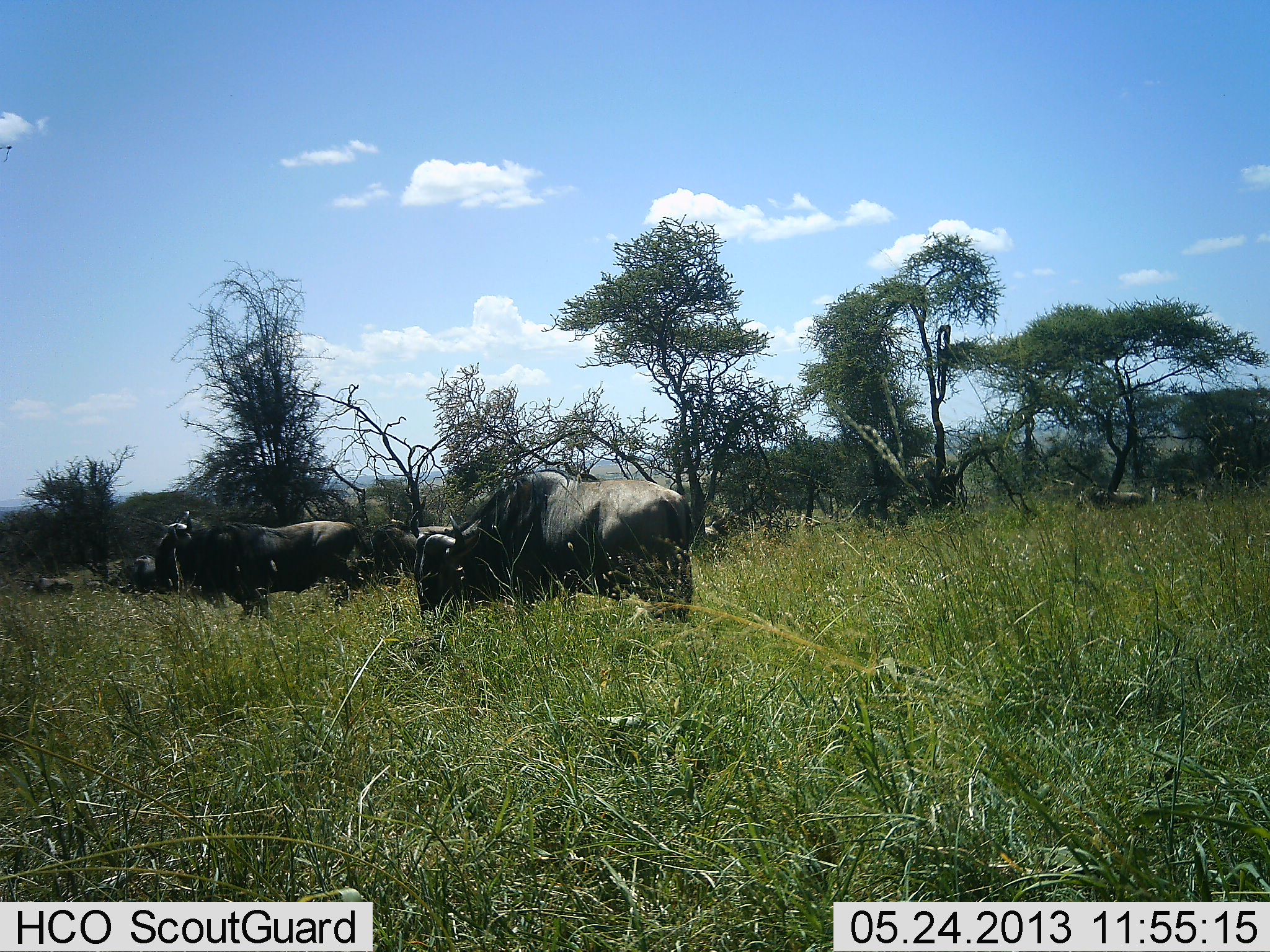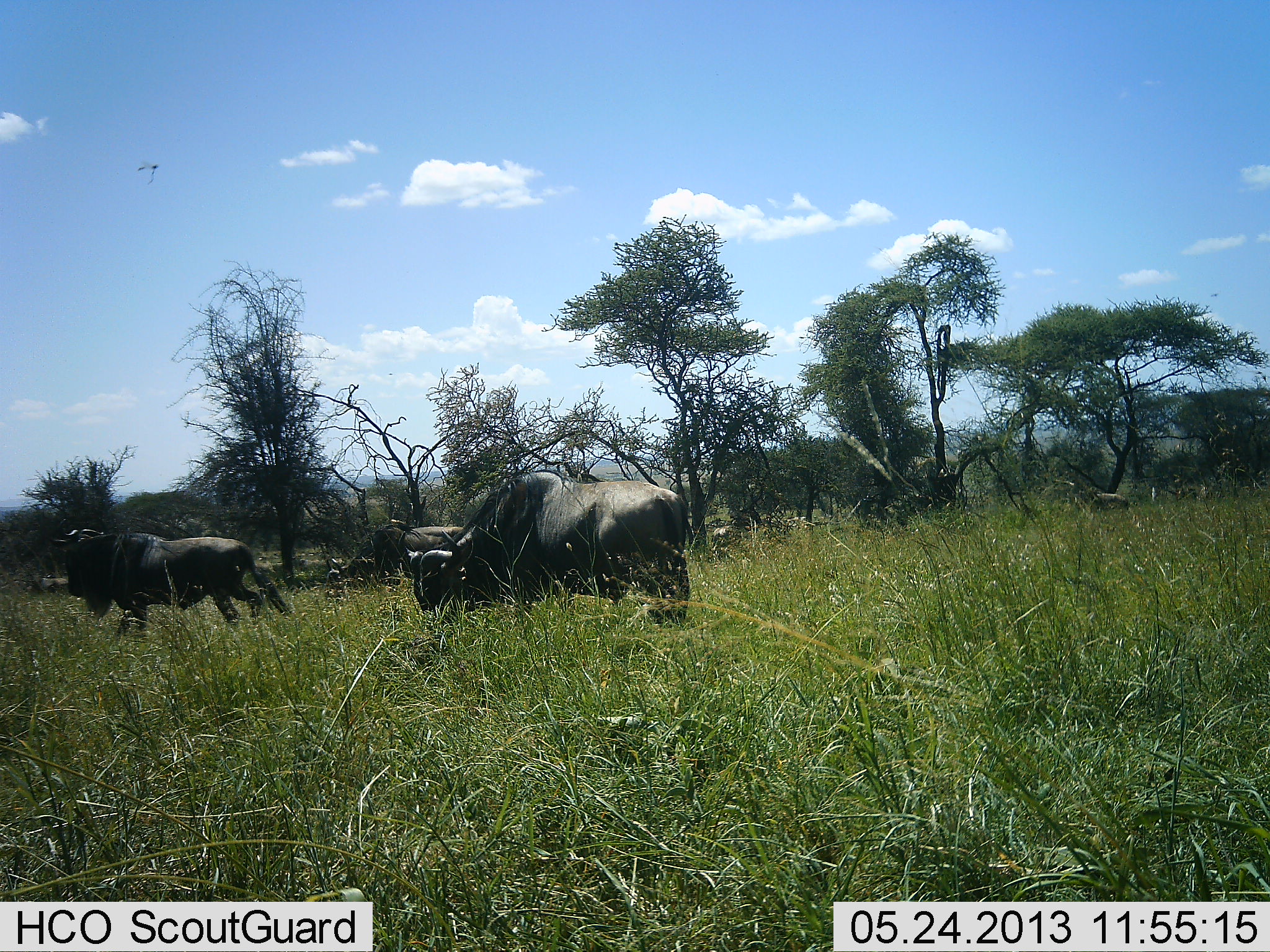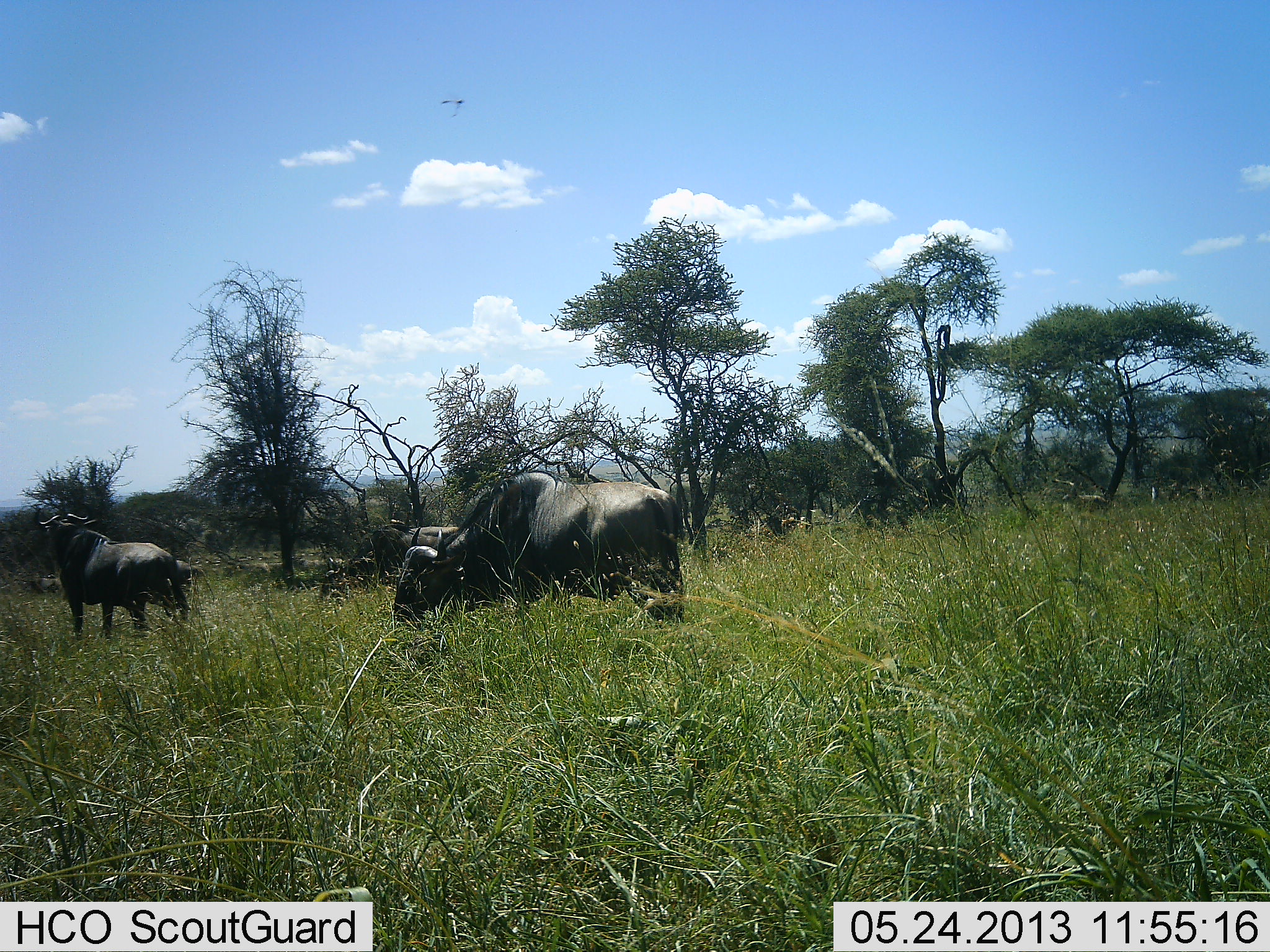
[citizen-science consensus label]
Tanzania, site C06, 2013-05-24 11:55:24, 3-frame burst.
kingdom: Animalia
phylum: Chordata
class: Mammalia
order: Artiodactyla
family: Bovidae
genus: Connochaetes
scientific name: Connochaetes taurinus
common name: blue wildebeest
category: wildebeest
Wildebeest (blue wildebeest) (Connochaetes taurinus), count 6. Behavior (volunteer vote fractions): standing 46%, resting 0%, moving 69%, interacting 0%. Young present (vote fraction): 0%. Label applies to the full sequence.